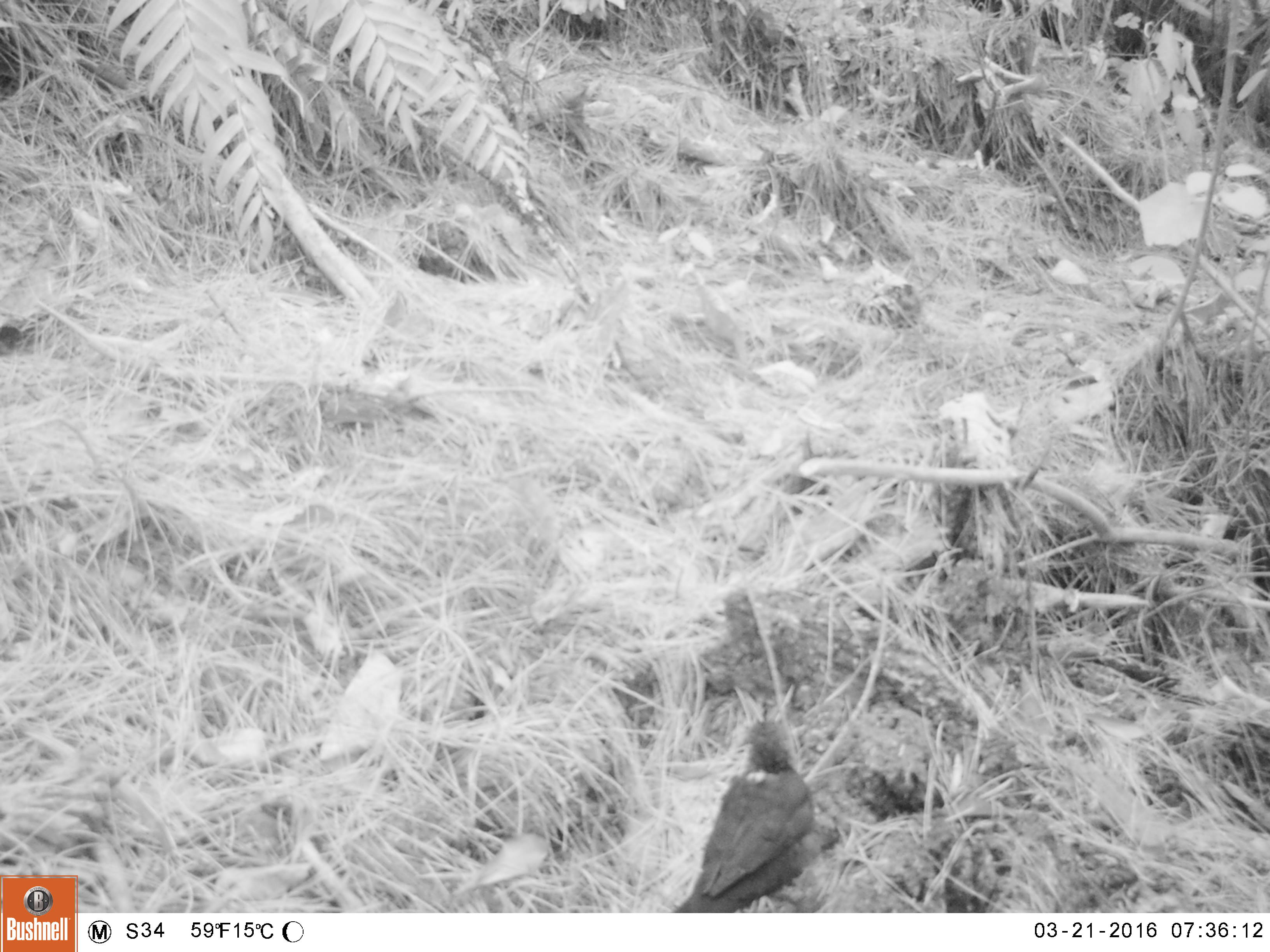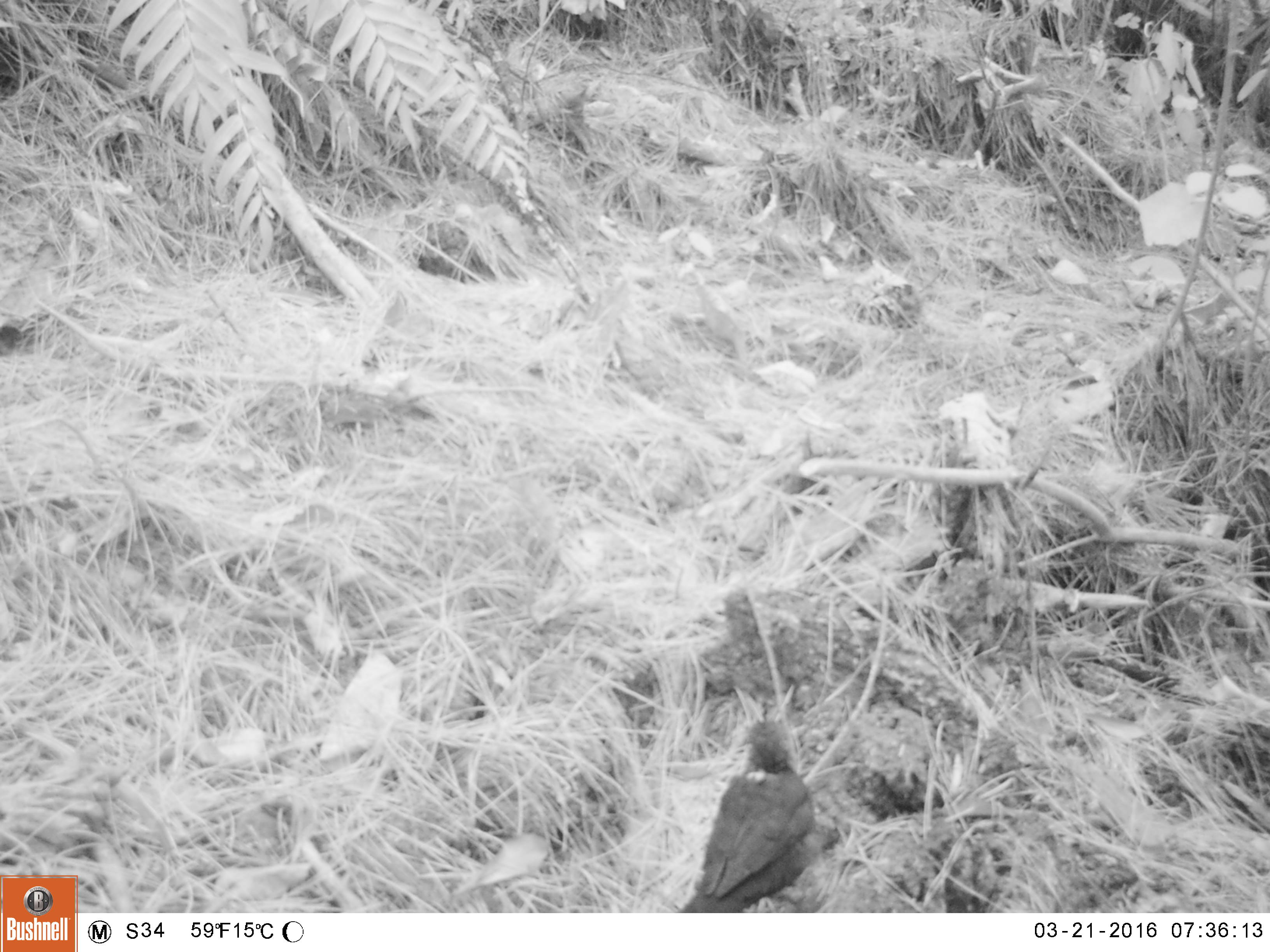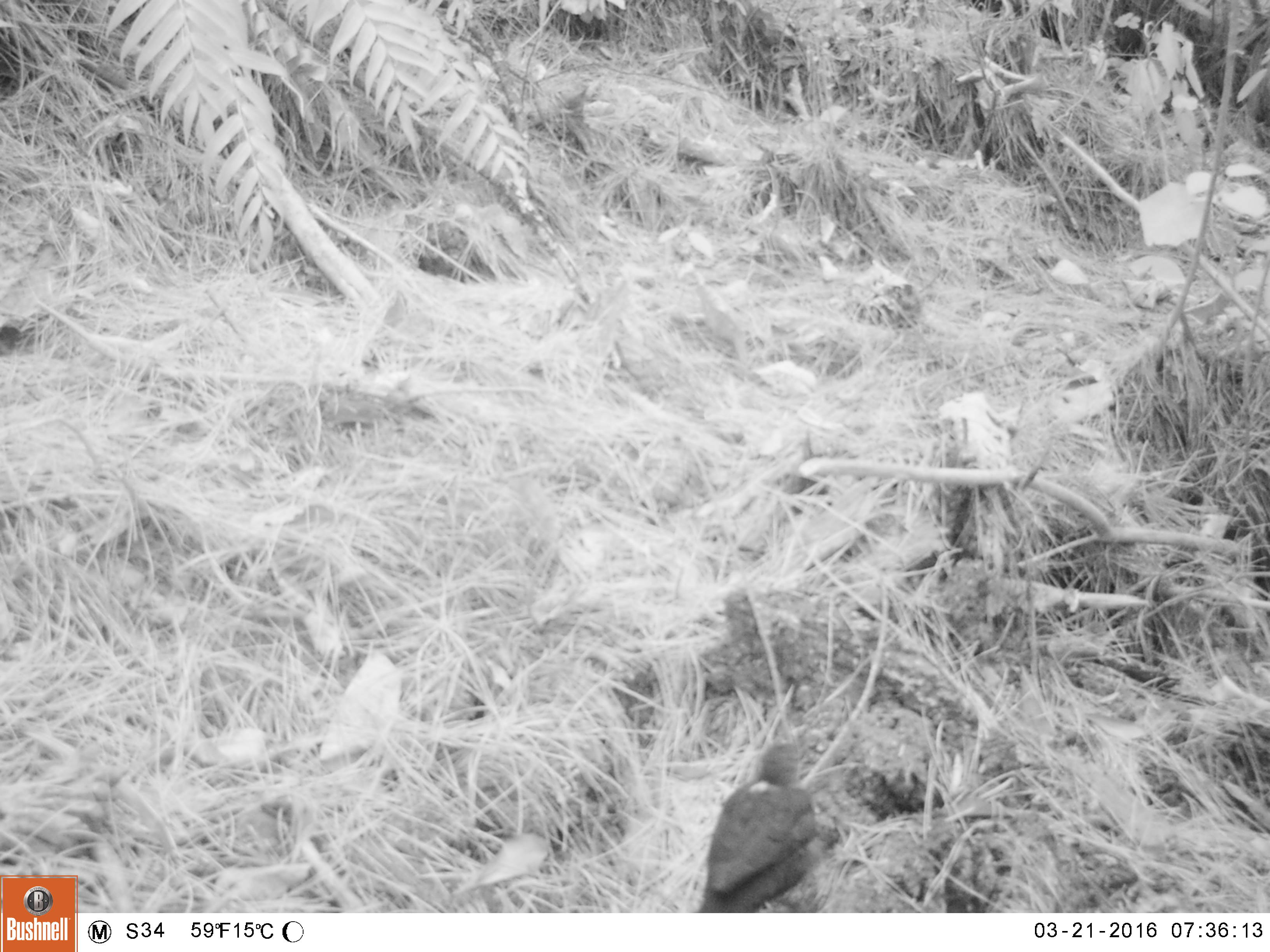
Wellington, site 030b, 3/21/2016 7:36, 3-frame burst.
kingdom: Animalia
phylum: Chordata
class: Aves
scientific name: Aves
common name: bird